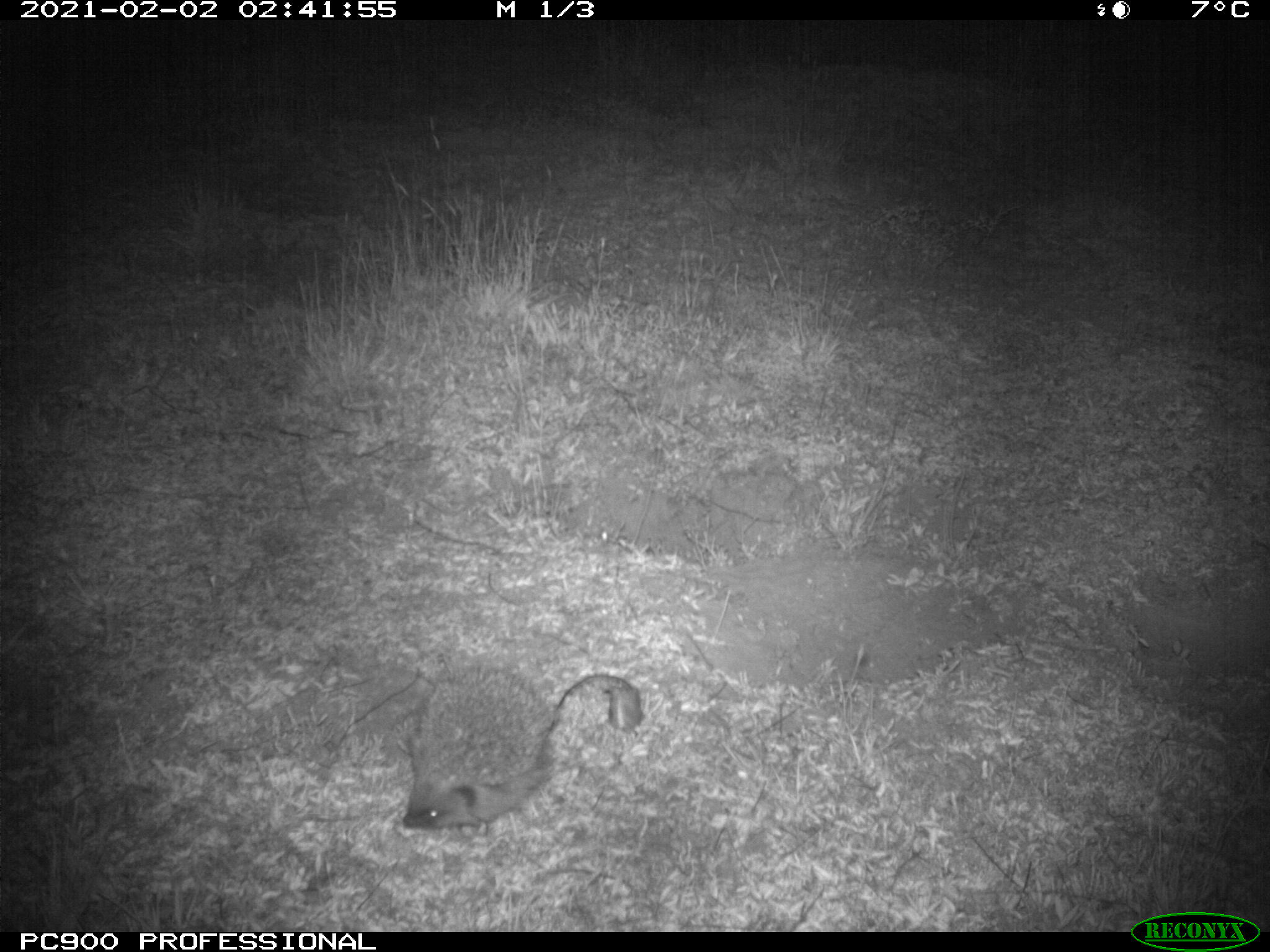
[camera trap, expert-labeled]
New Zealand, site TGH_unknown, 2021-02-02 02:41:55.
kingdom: Animalia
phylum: Chordata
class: Mammalia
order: Eulipotyphla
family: Erinaceidae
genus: Erinaceus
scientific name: Erinaceus europaeus europaeus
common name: european hedgehog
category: hedgehog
Hedgehog (european hedgehog) (Erinaceus europaeus europaeus).